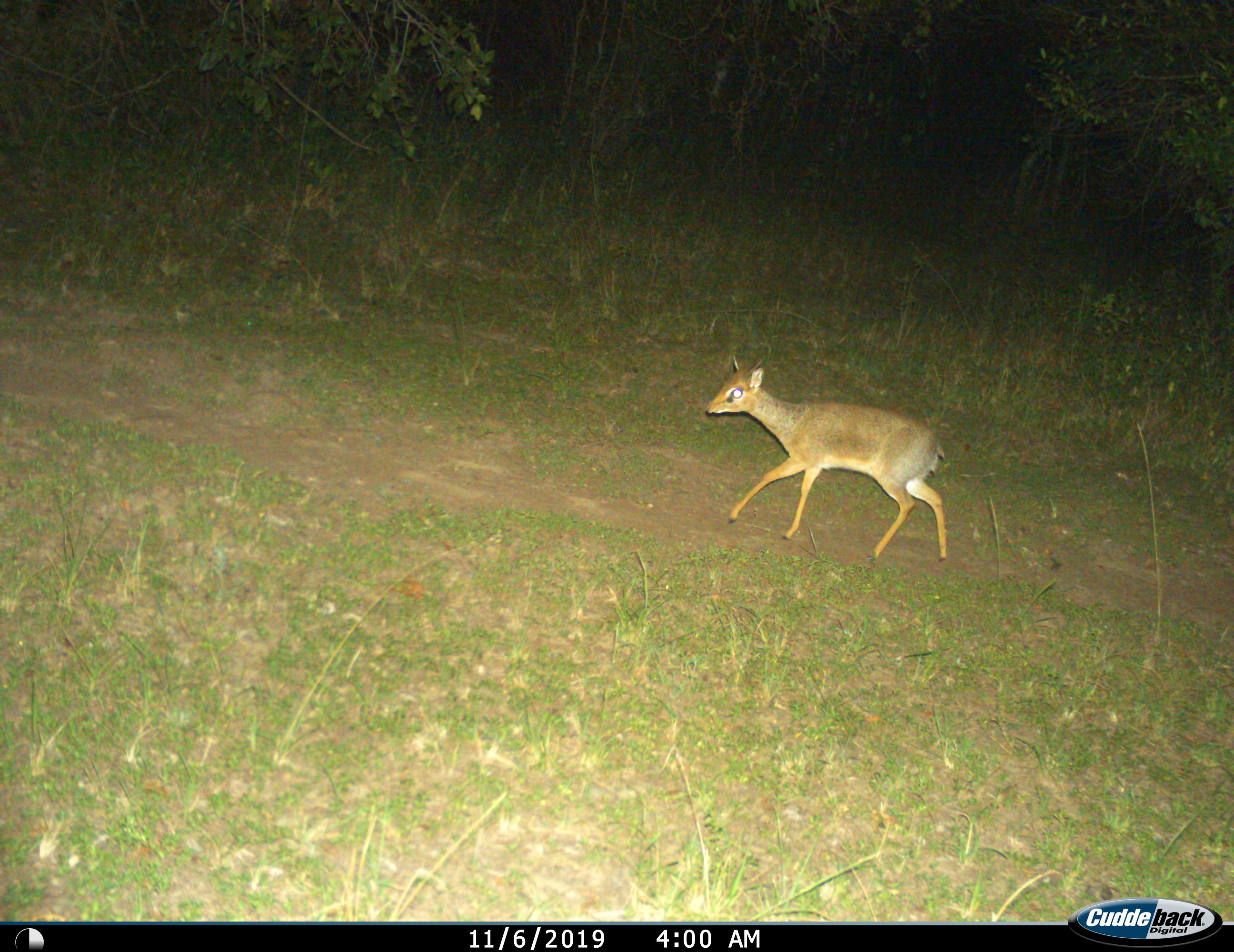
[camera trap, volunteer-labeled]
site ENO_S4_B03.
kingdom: Animalia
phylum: Chordata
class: Mammalia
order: Artiodactyla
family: Bovidae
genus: Madoqua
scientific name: Madoqua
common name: dik-dik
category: dikdik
Dikdik (dik-dik) (Madoqua), count 1. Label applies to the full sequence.